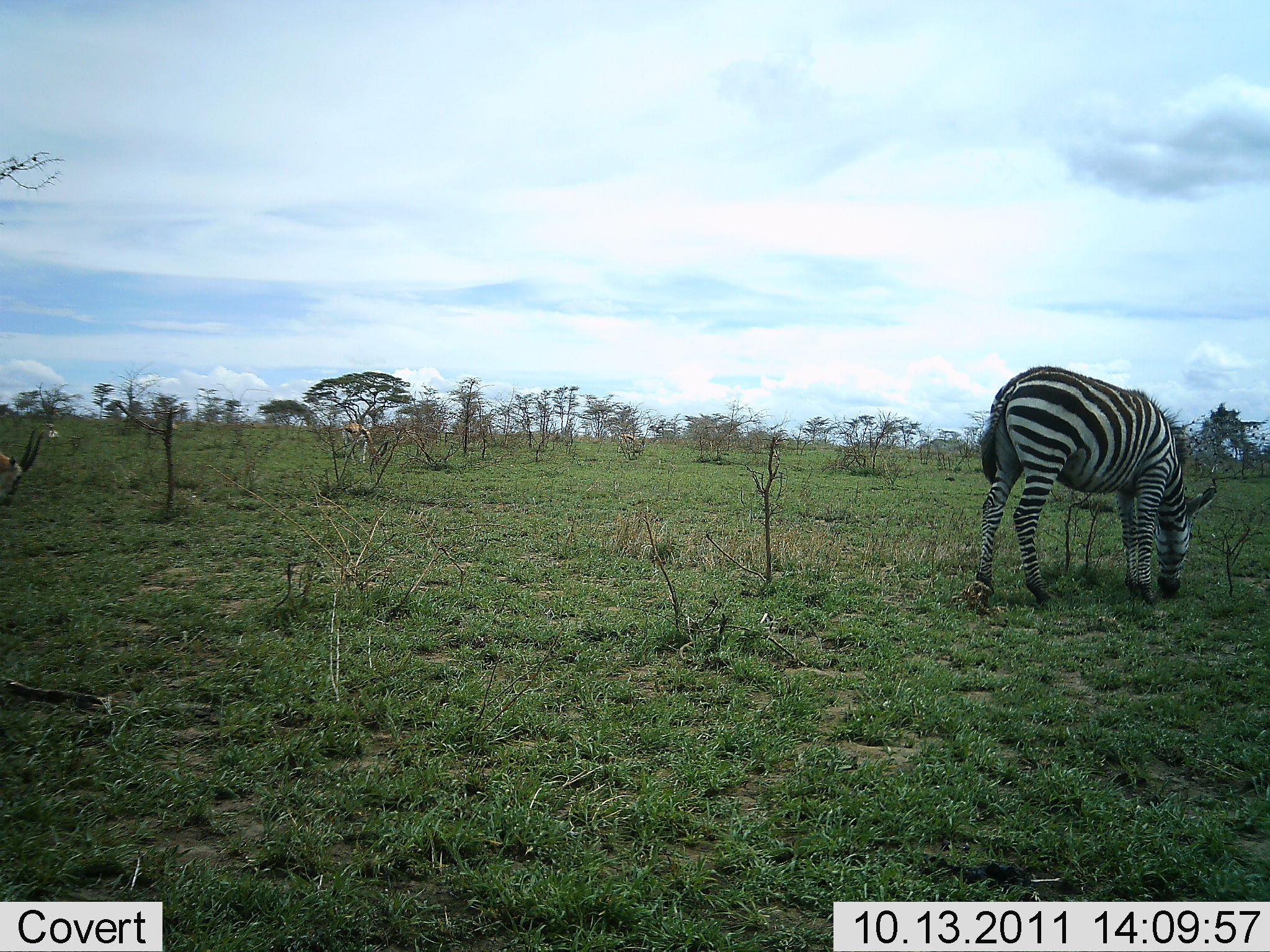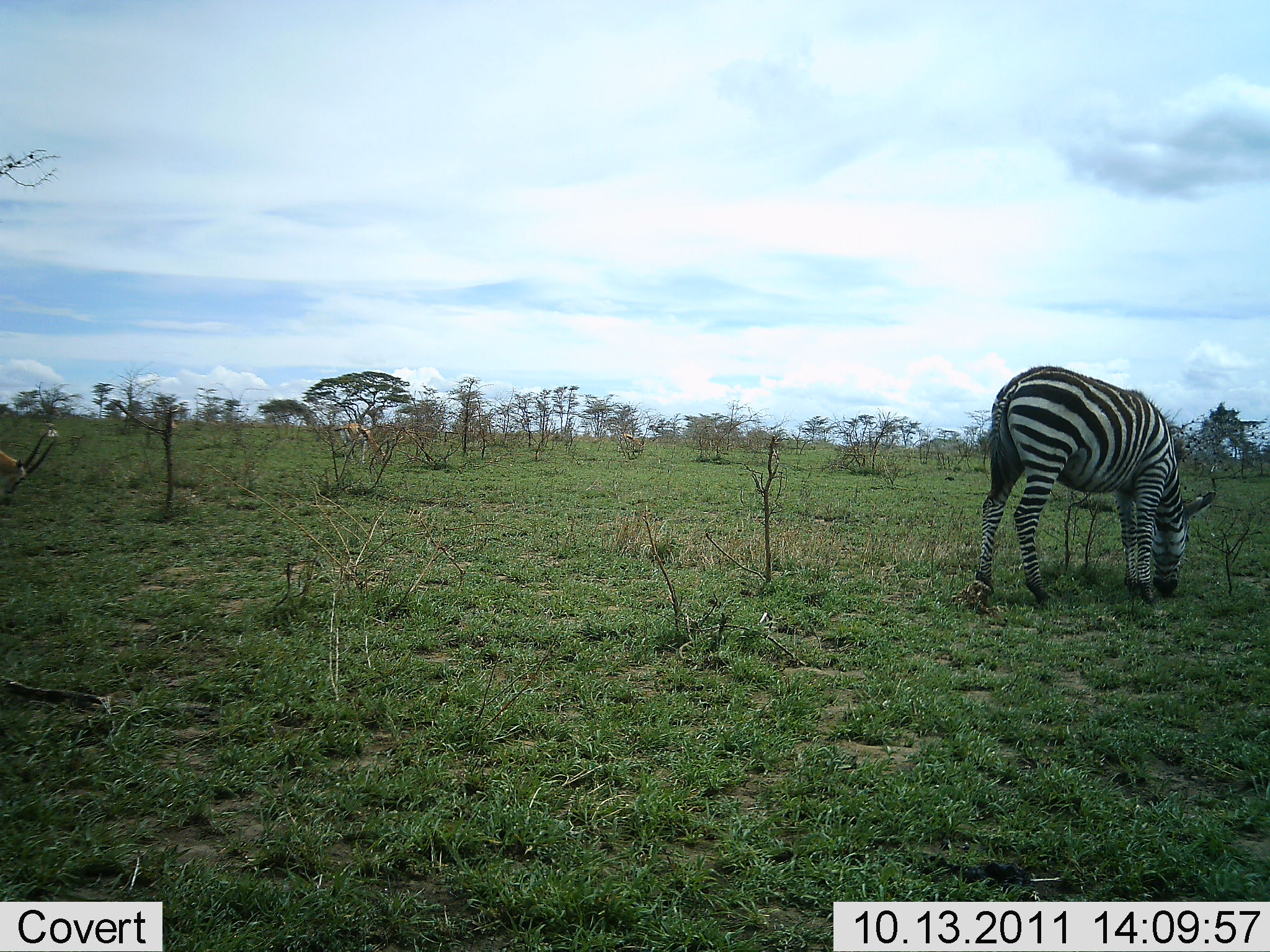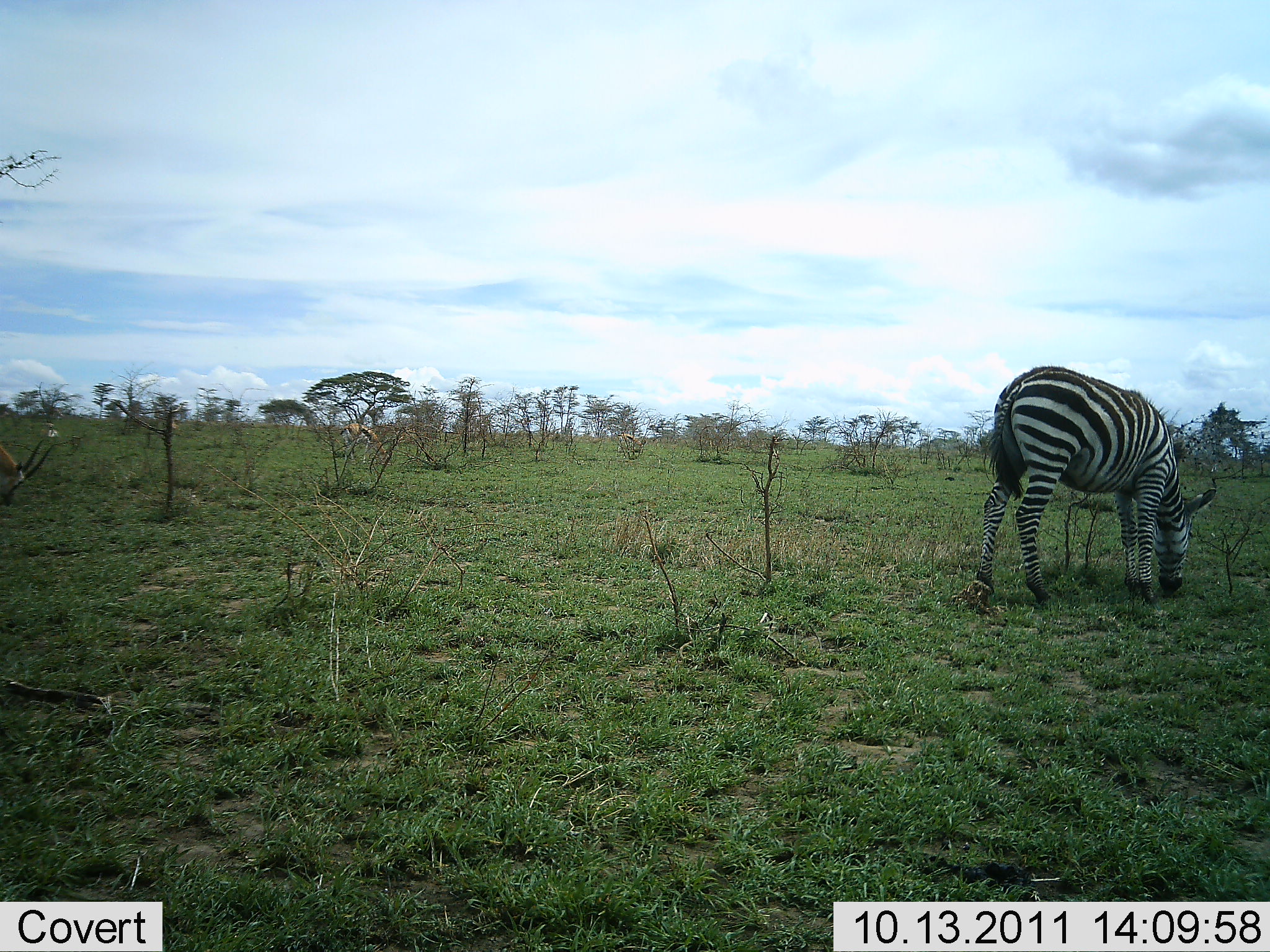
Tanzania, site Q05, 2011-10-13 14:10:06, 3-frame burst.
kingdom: Animalia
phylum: Chordata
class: Mammalia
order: Artiodactyla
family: Bovidae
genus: Eudorcas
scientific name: Eudorcas thomsonii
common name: thomson's gazelle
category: gazellethomsons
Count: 2.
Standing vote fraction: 30%.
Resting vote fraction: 0%.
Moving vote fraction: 10%.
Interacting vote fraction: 0%.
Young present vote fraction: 0%.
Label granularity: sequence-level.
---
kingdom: Animalia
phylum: Chordata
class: Mammalia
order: Perissodactyla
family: Equidae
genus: Equus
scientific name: Equus quagga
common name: plains zebra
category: zebra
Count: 1.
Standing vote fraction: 23%.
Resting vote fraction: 0%.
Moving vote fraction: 0%.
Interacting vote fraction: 0%.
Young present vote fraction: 0%.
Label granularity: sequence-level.